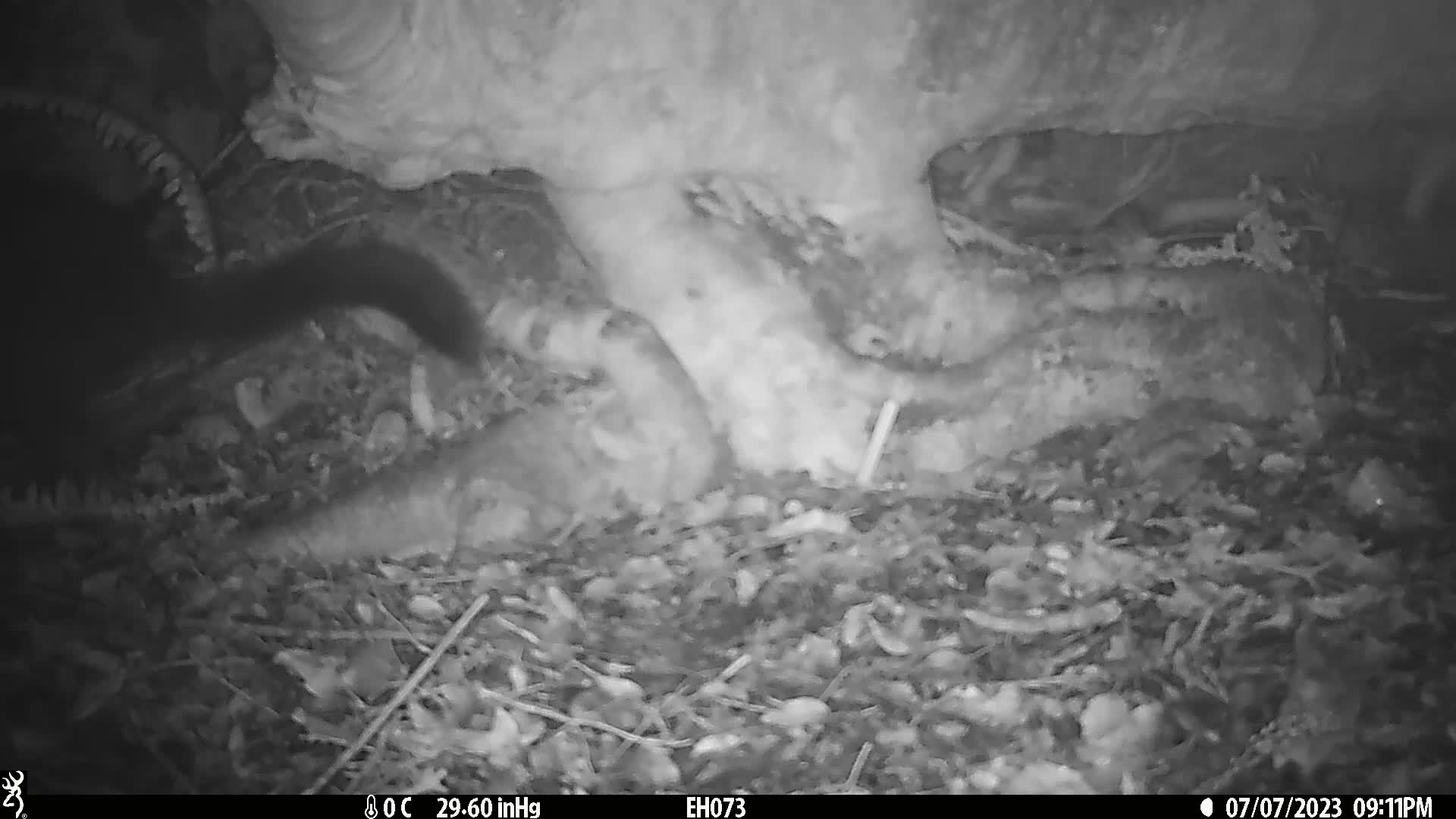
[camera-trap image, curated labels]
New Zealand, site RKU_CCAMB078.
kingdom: Animalia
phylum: Chordata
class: Mammalia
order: Diprotodontia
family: Phalangeridae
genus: Trichosurus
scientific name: Trichosurus vulpecula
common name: common brushtail possum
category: possum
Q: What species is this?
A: Possum (common brushtail possum) (Trichosurus vulpecula).